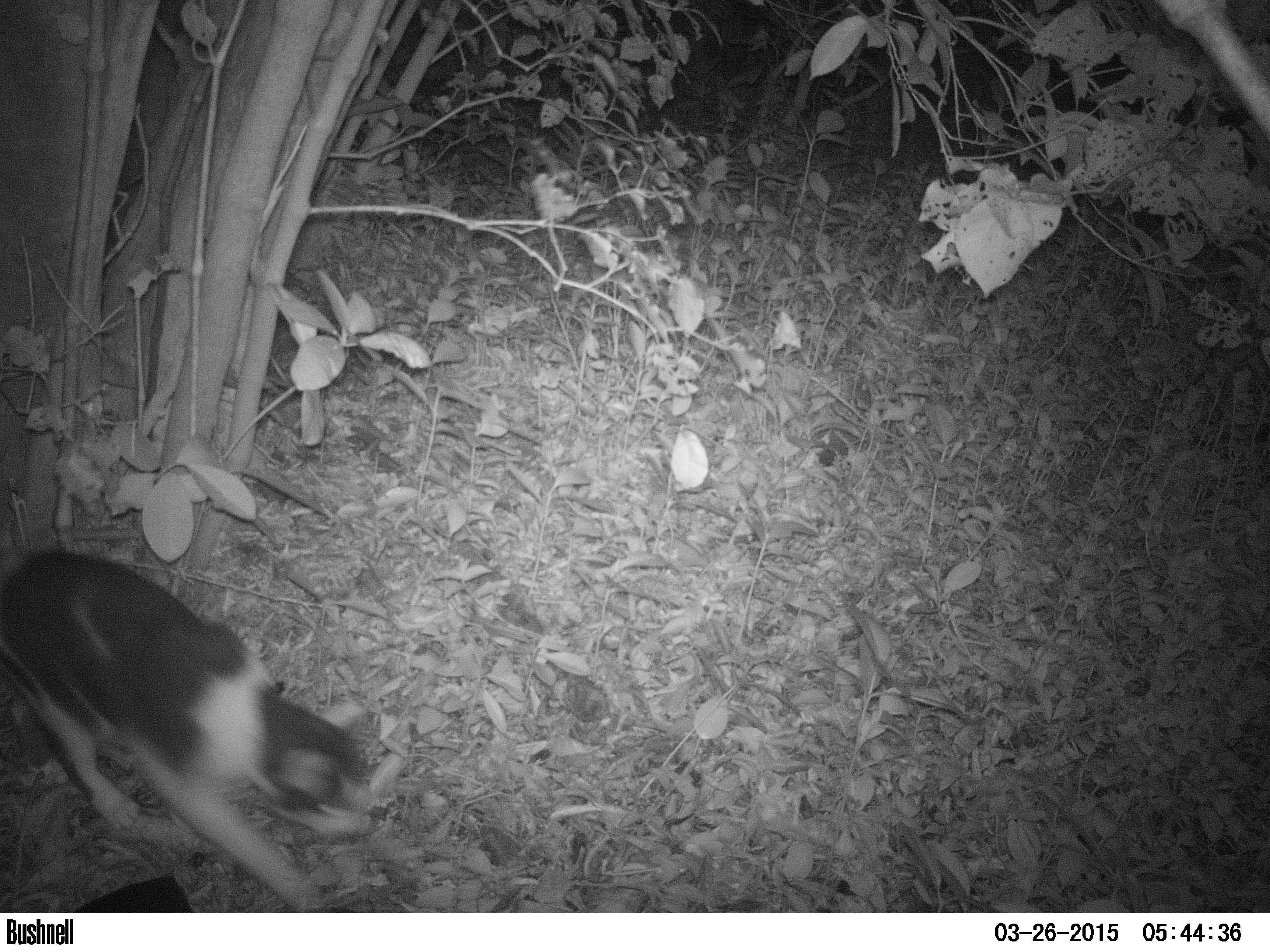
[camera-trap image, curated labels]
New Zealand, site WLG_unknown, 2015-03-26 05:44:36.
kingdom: Animalia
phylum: Chordata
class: Mammalia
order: Carnivora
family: Felidae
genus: Felis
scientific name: Felis catus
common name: domestic cat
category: cat